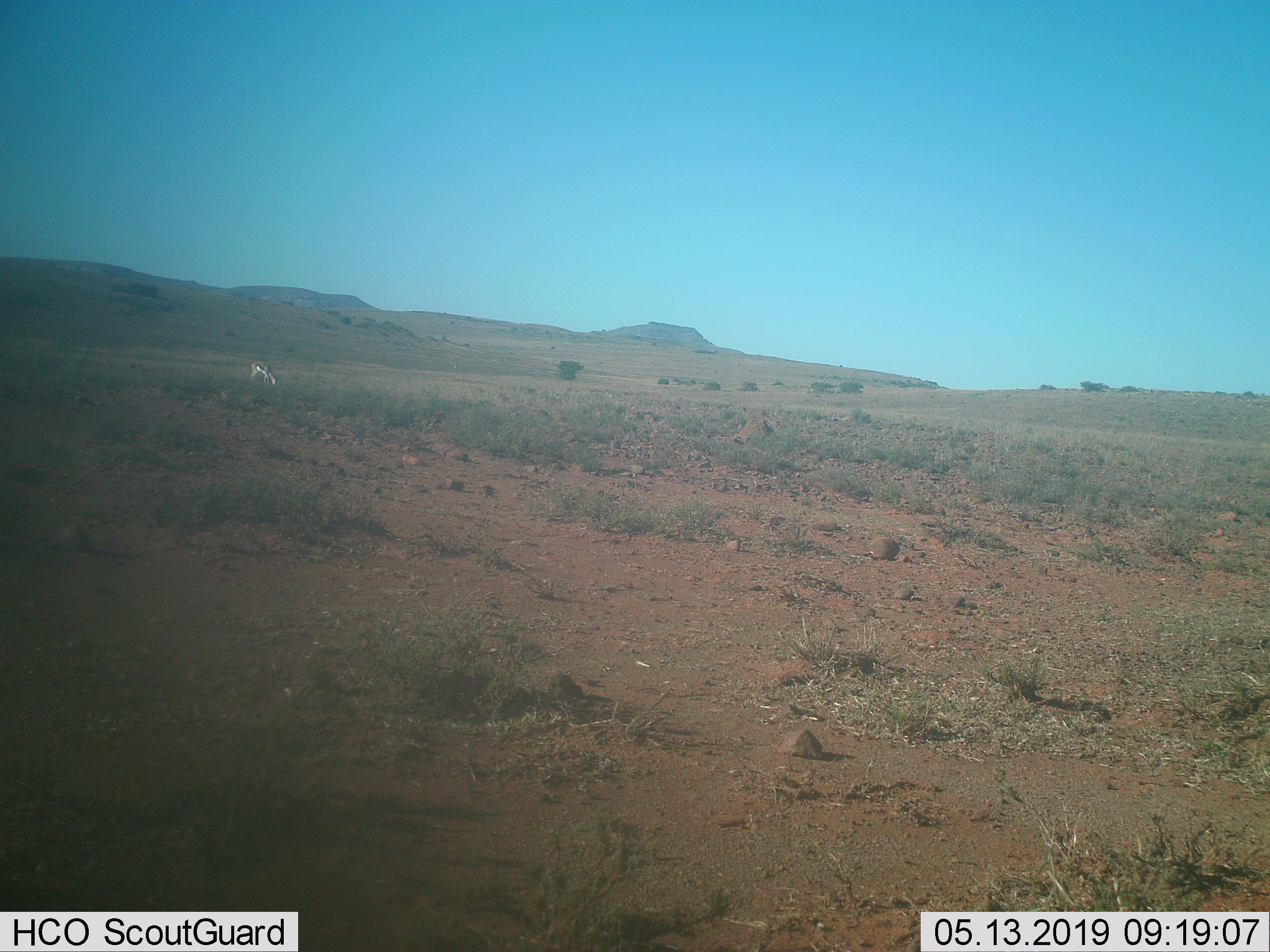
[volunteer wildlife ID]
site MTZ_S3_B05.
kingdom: Animalia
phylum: Chordata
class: Mammalia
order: Artiodactyla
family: Bovidae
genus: Antidorcas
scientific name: Antidorcas marsupialis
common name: springbok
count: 1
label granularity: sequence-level